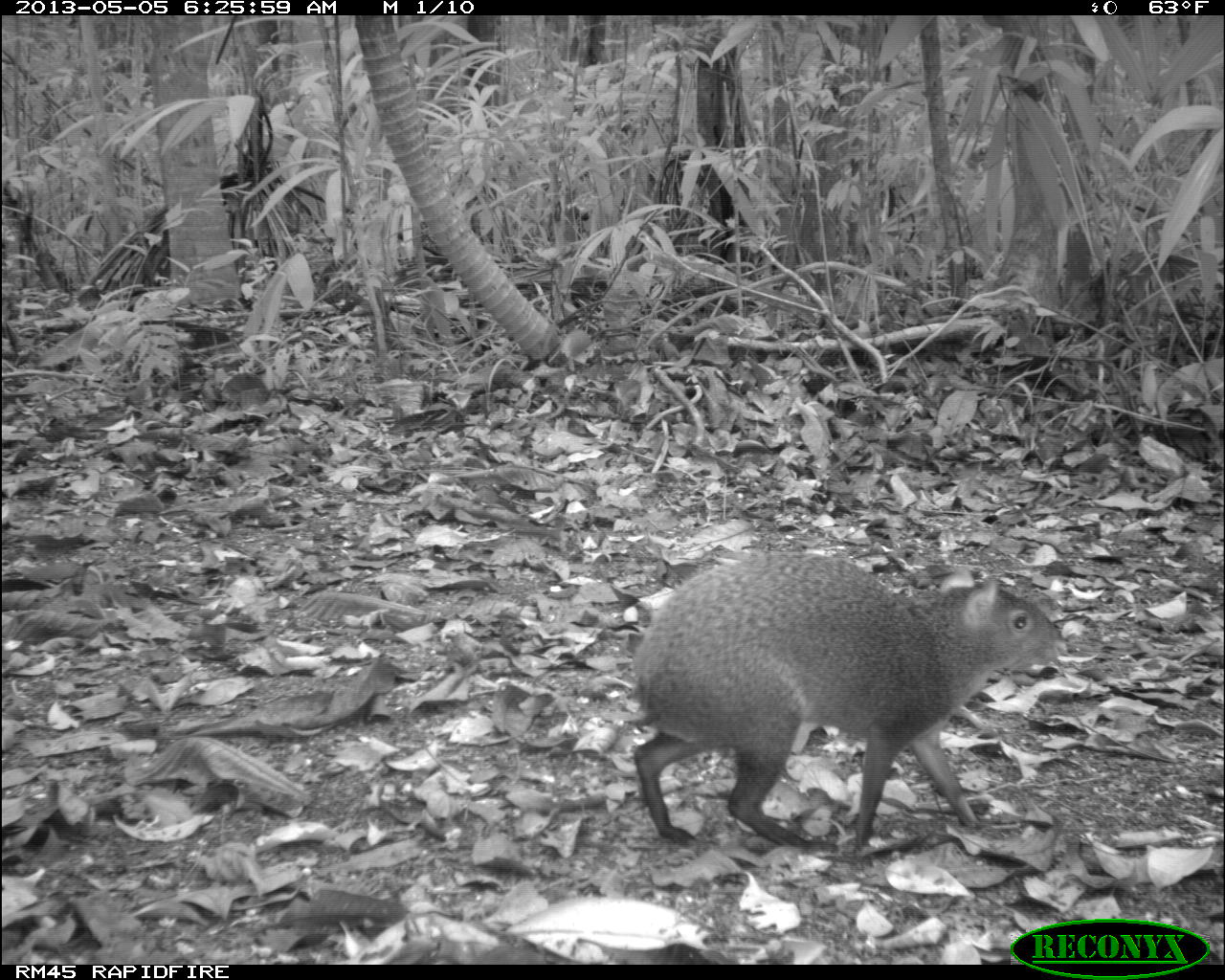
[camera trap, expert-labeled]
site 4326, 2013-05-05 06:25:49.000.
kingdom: Animalia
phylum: Chordata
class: Mammalia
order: Rodentia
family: Dasyproctidae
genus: Dasyprocta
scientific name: Dasyprocta punctata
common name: central american agouti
Dasyprocta punctata (central american agouti), count 1.